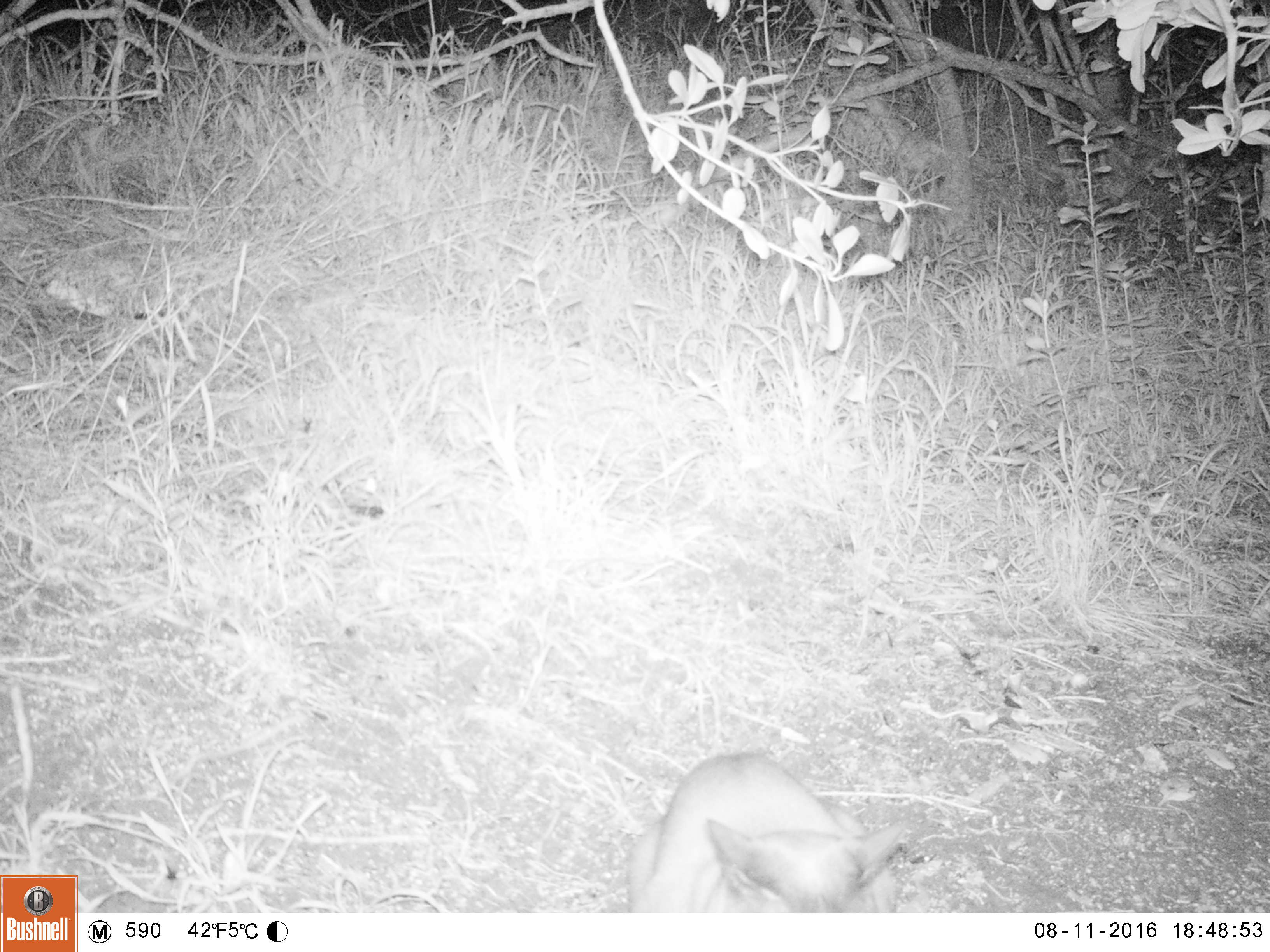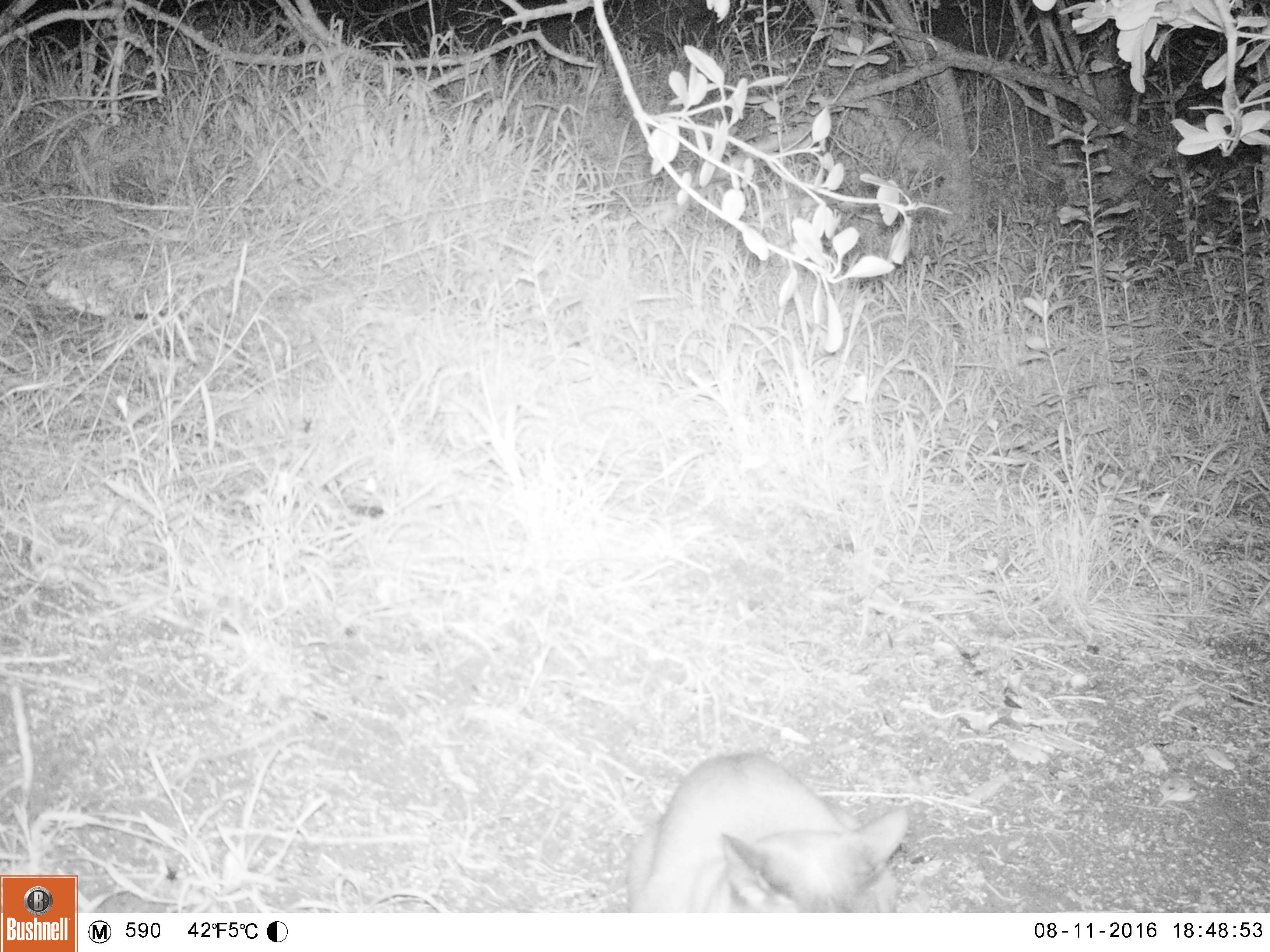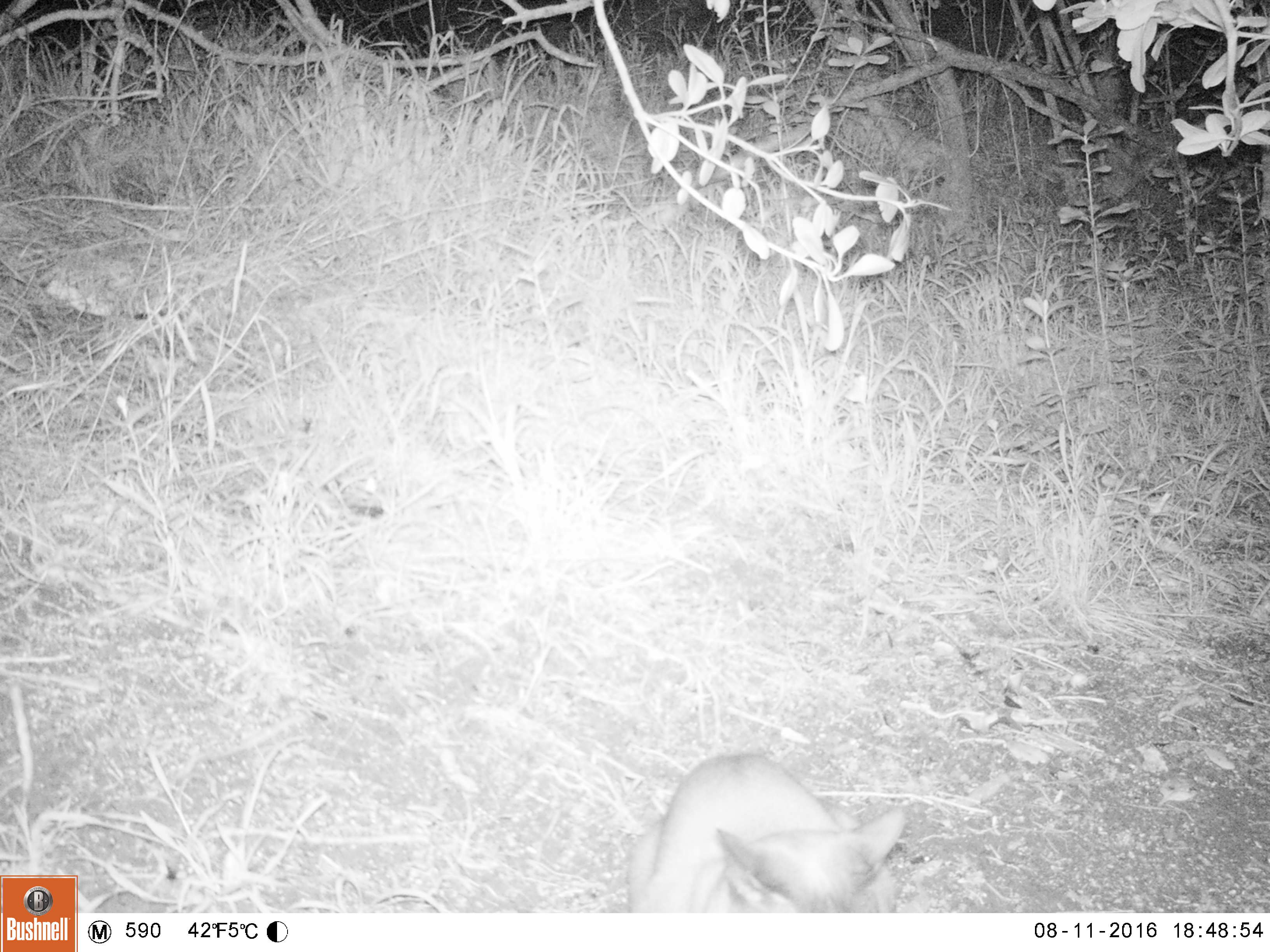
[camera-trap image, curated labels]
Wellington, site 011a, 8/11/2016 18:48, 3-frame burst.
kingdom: Animalia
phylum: Chordata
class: Mammalia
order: Carnivora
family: Felidae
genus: Felis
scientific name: Felis catus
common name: cat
Cat (Felis catus).